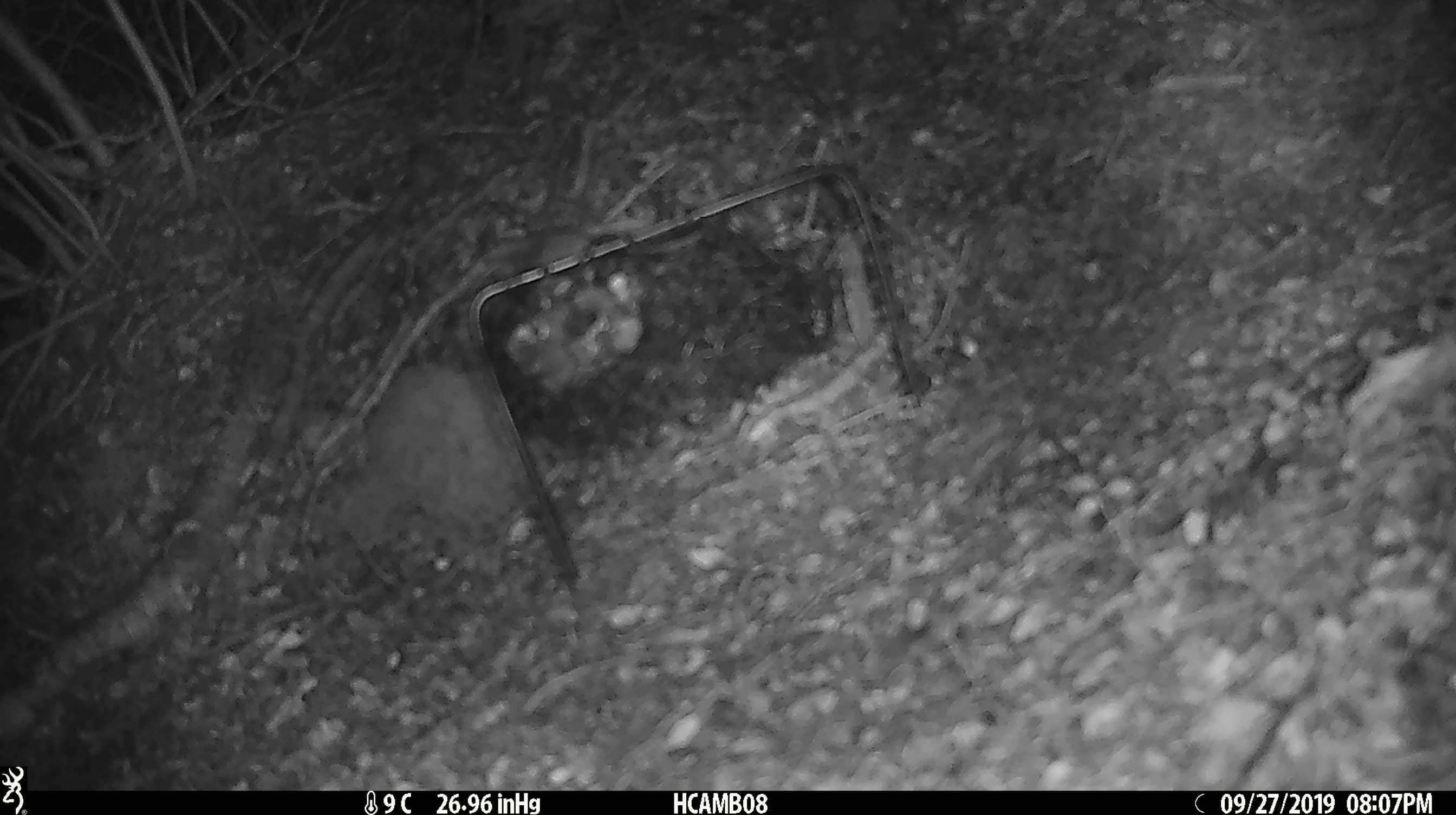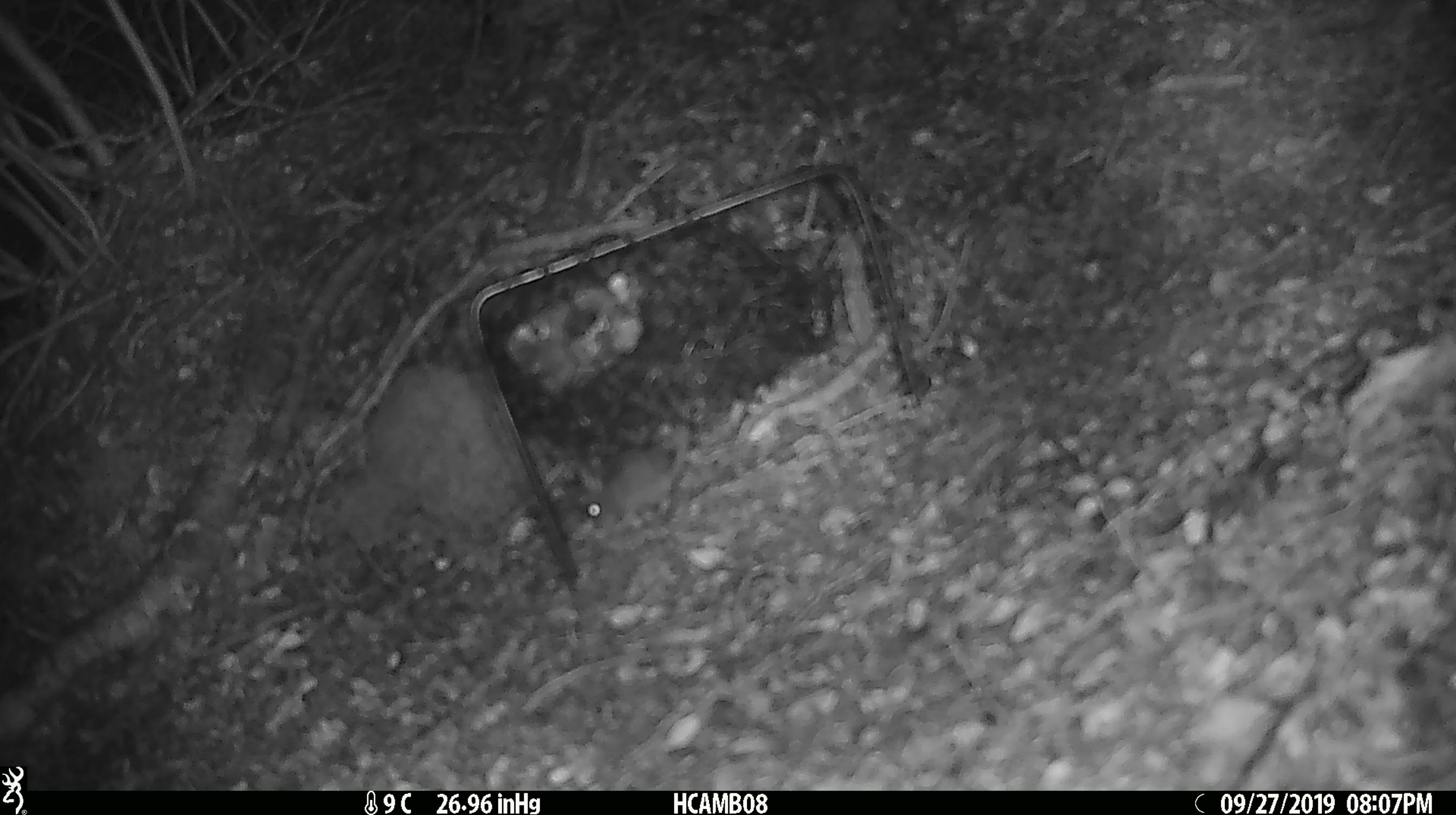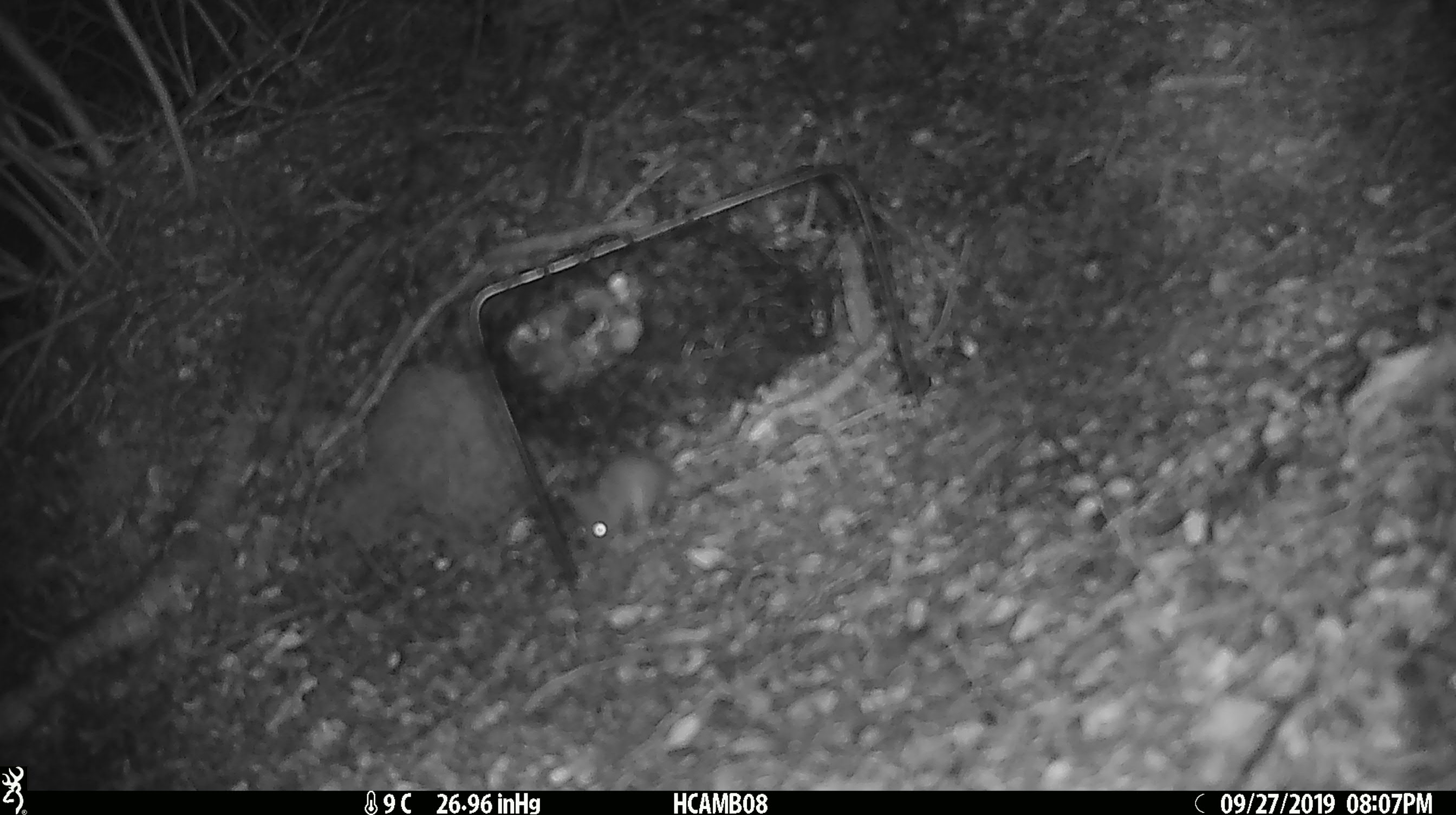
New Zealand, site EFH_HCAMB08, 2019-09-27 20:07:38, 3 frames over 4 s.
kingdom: Animalia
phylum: Chordata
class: Mammalia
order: Rodentia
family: Muridae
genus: Mus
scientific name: Mus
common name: mouse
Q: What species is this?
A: Mouse (Mus).